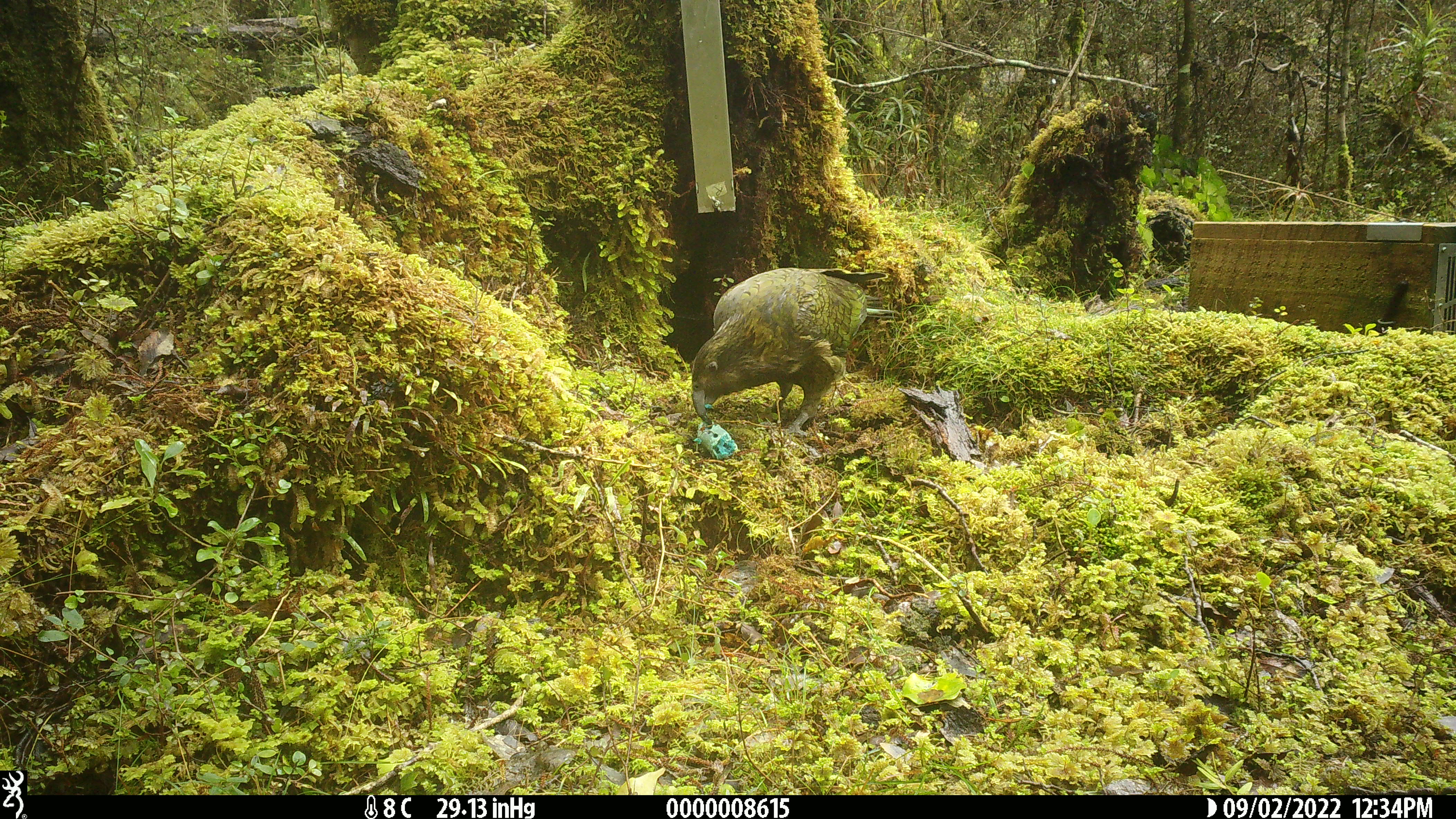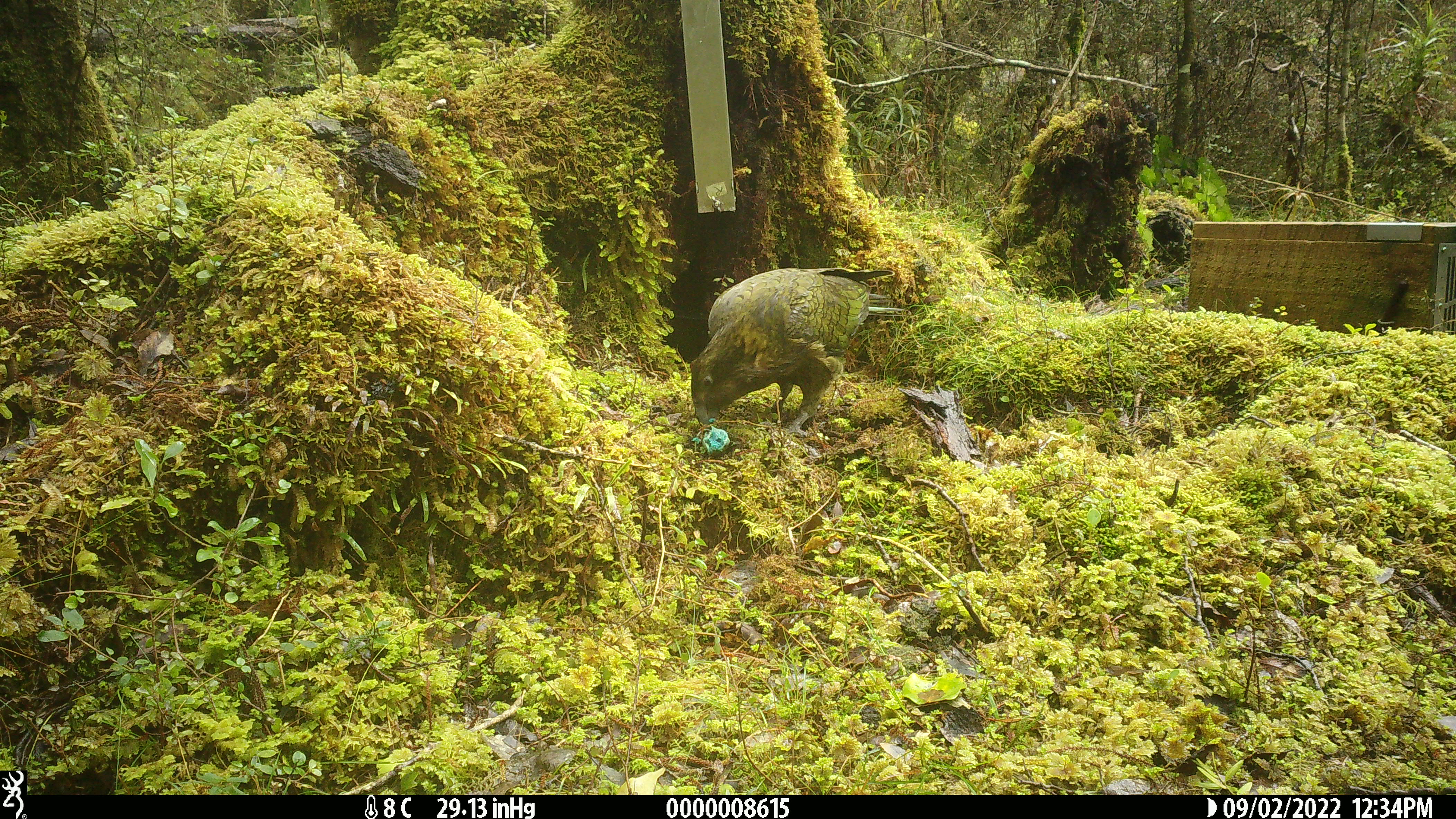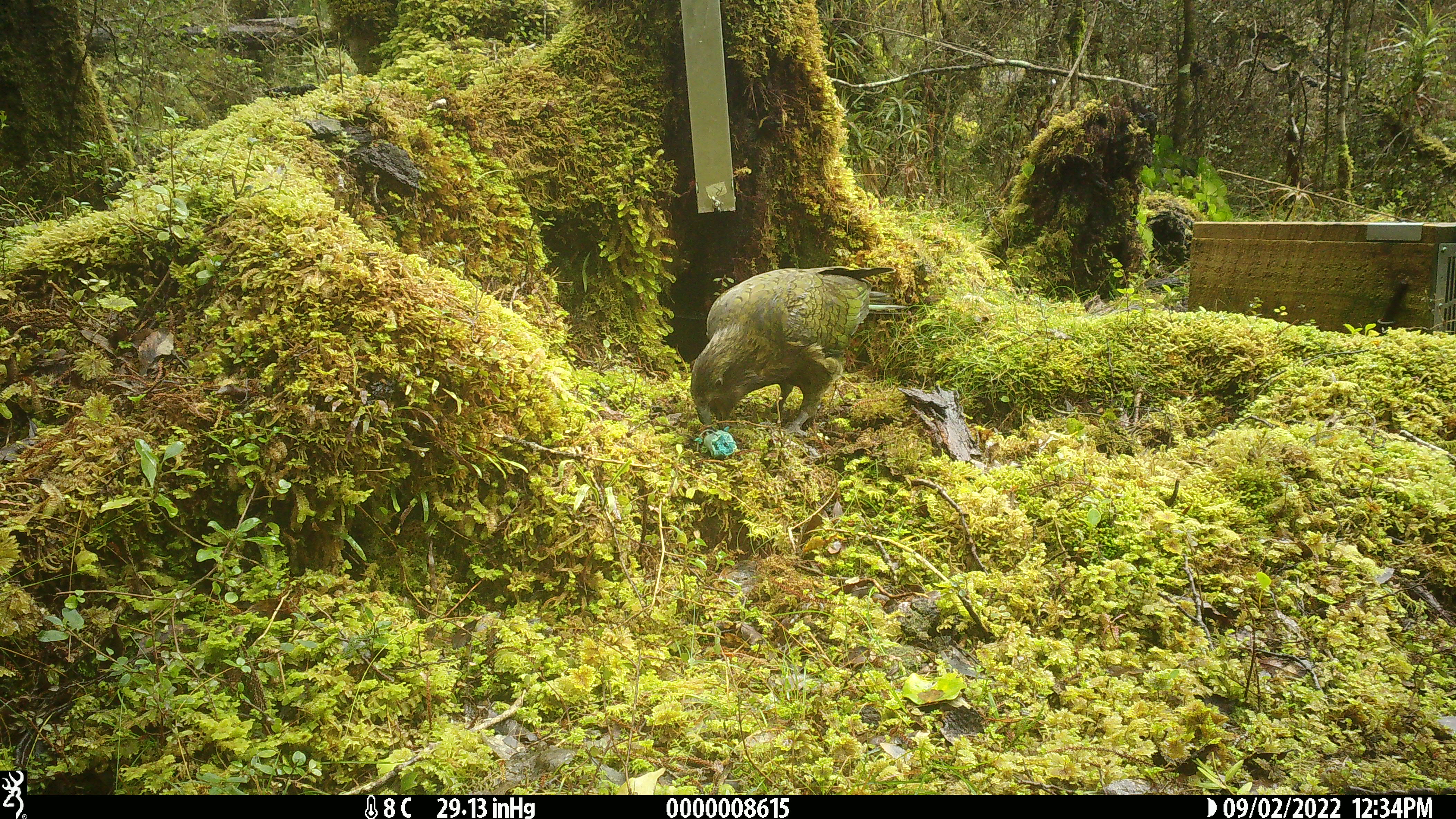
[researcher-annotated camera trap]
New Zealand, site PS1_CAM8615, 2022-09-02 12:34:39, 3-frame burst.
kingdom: Animalia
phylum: Chordata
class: Aves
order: Psittaciformes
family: Strigopidae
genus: Nestor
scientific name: Nestor notabilis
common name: kea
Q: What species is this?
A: Kea (Nestor notabilis).